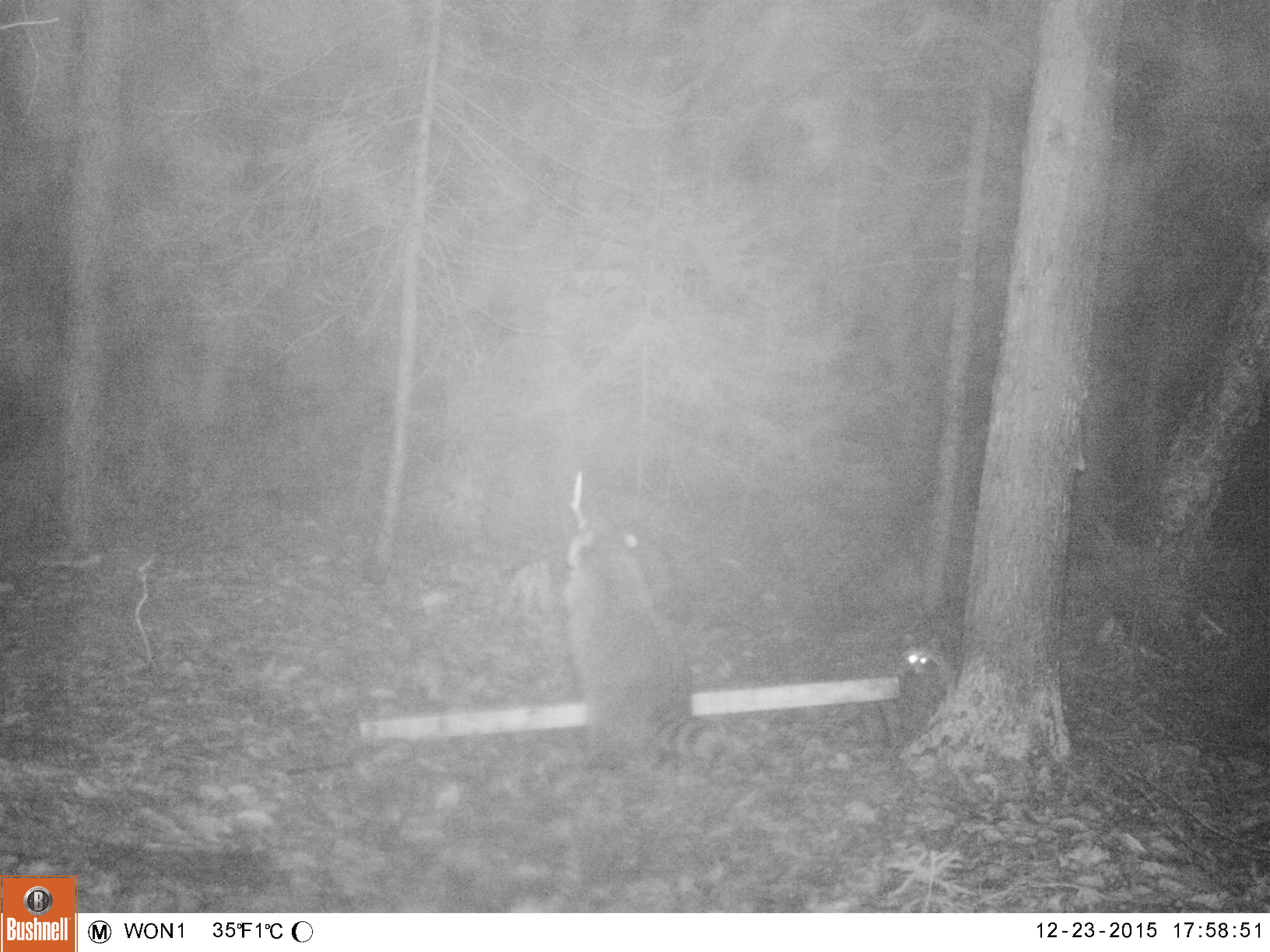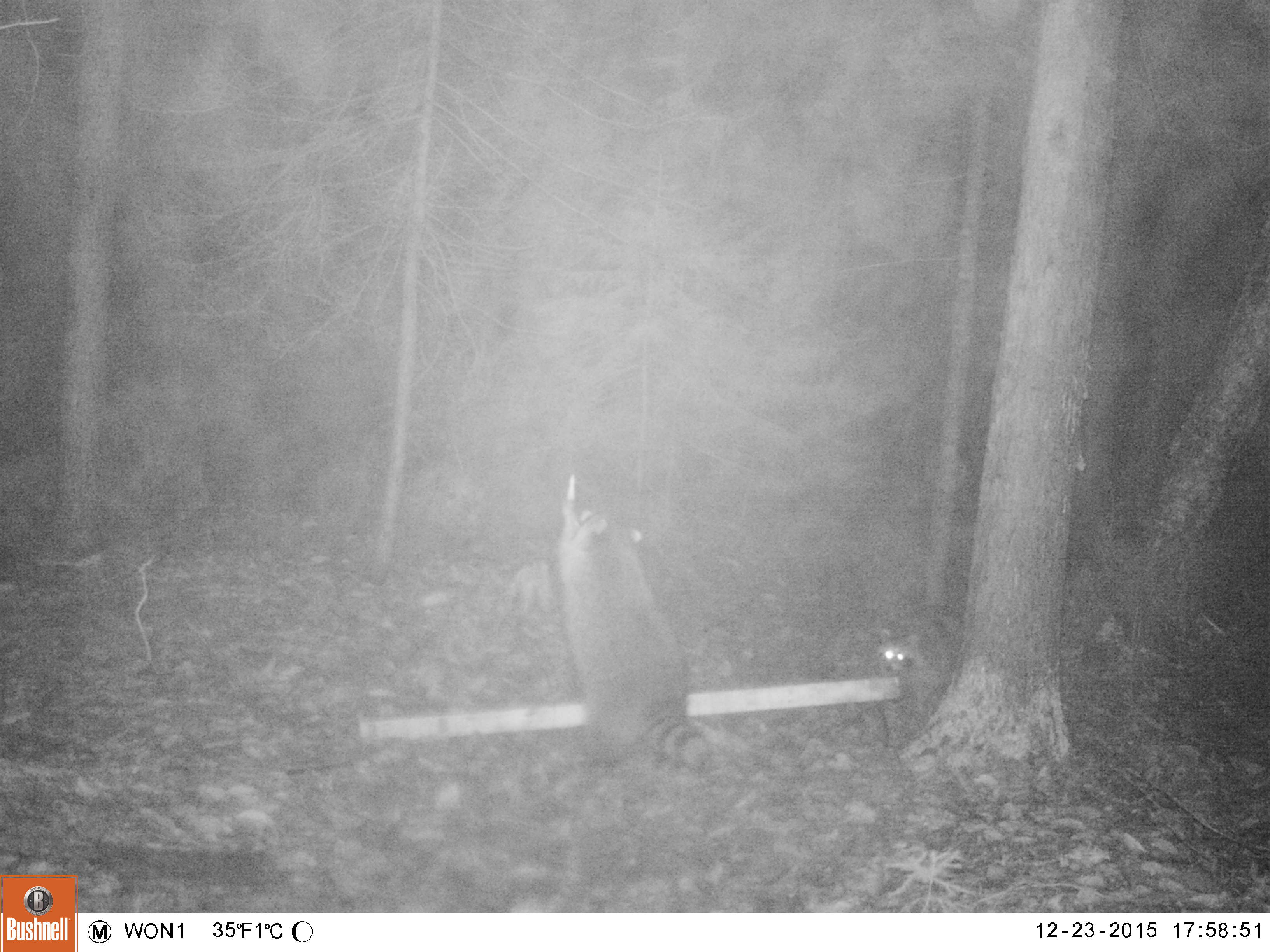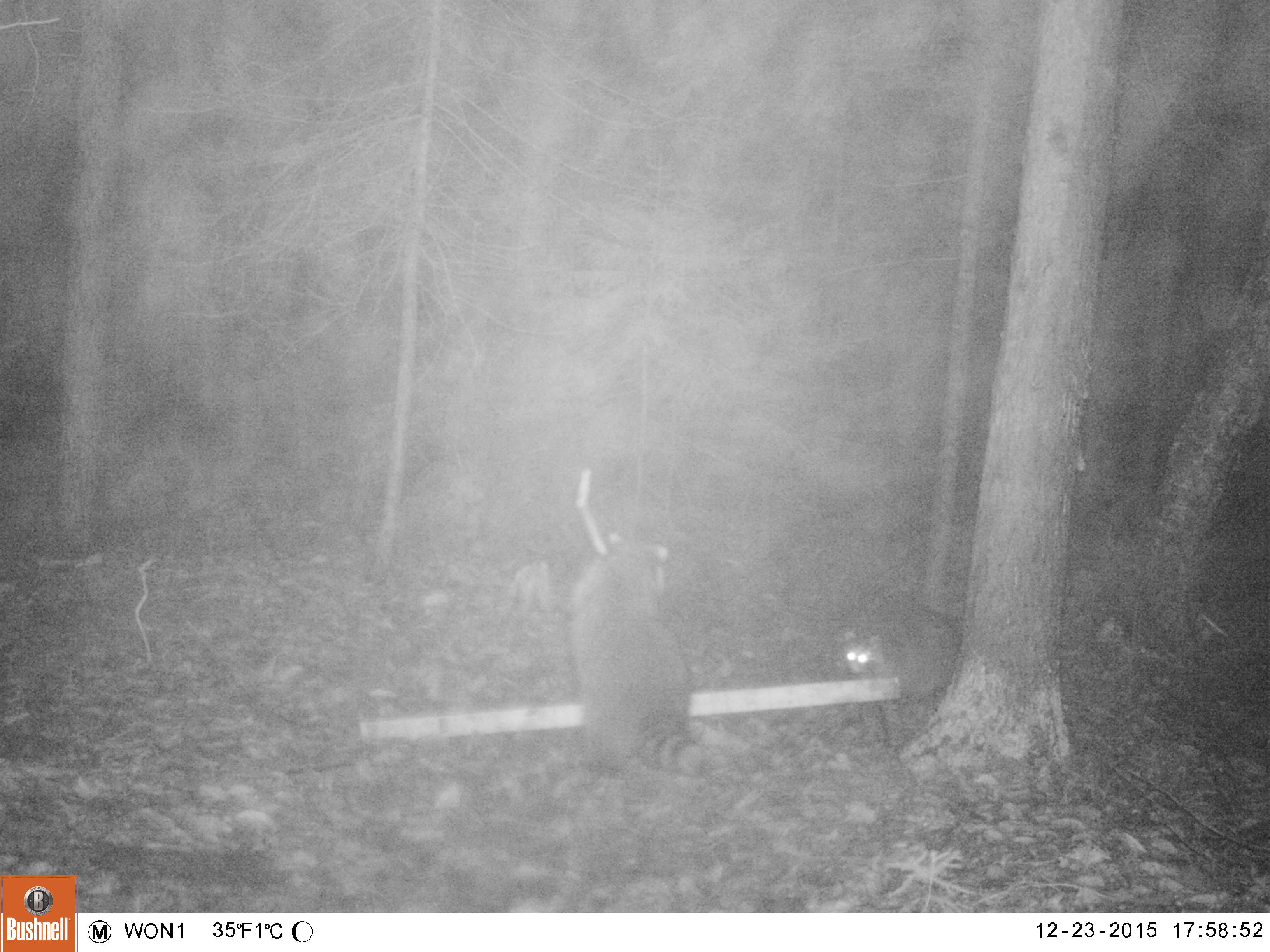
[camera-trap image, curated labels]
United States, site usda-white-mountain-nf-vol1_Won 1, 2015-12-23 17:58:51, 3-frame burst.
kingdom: Animalia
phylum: Chordata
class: Mammalia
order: Carnivora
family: Procyonidae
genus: Procyon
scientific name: Procyon lotor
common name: raccoon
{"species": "raccoon (Procyon lotor)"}